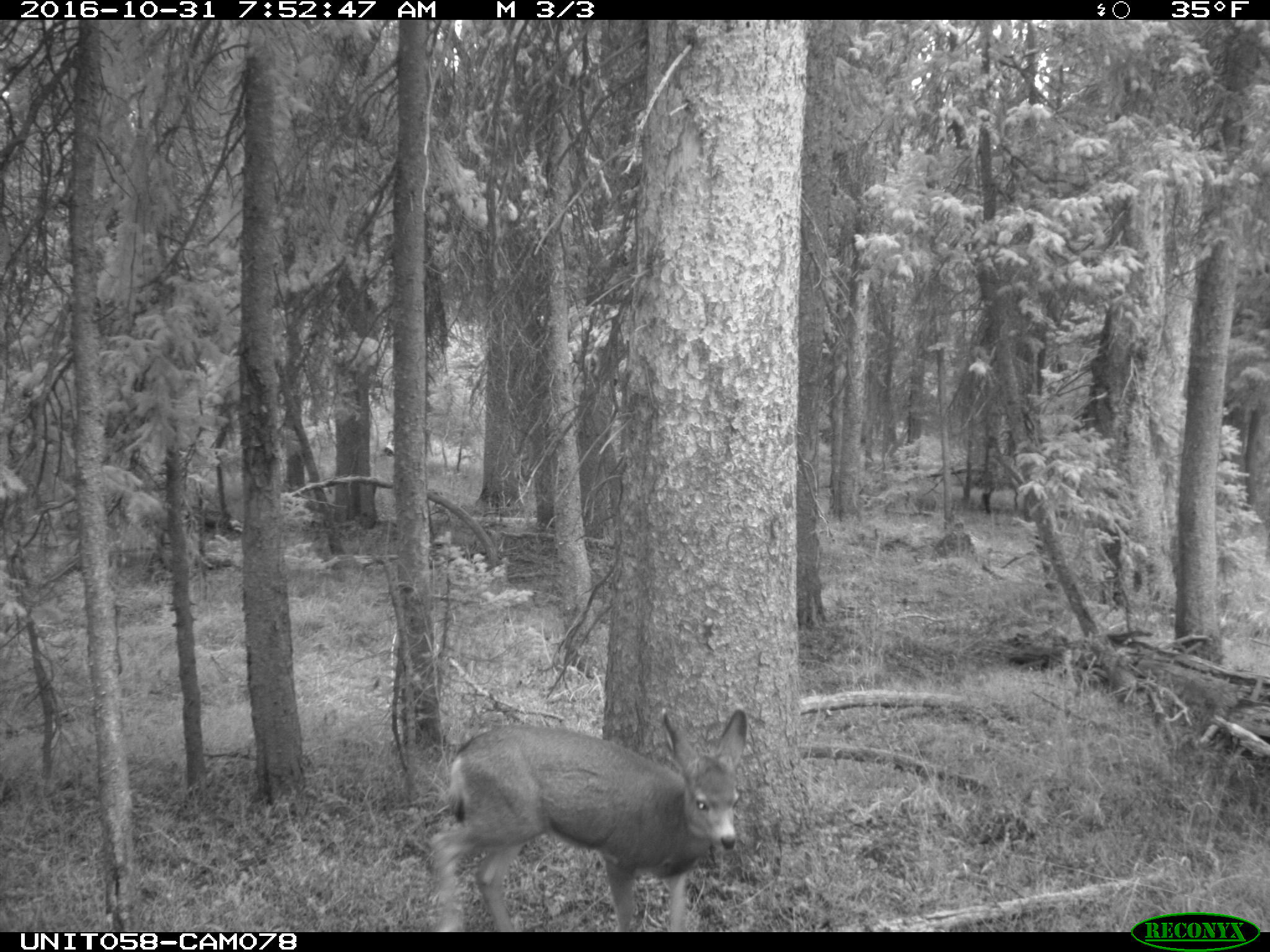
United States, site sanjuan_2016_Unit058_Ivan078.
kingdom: Animalia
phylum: Chordata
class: Mammalia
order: Artiodactyla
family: Cervidae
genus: Odocoileus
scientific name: Odocoileus hemionus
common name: mule deer